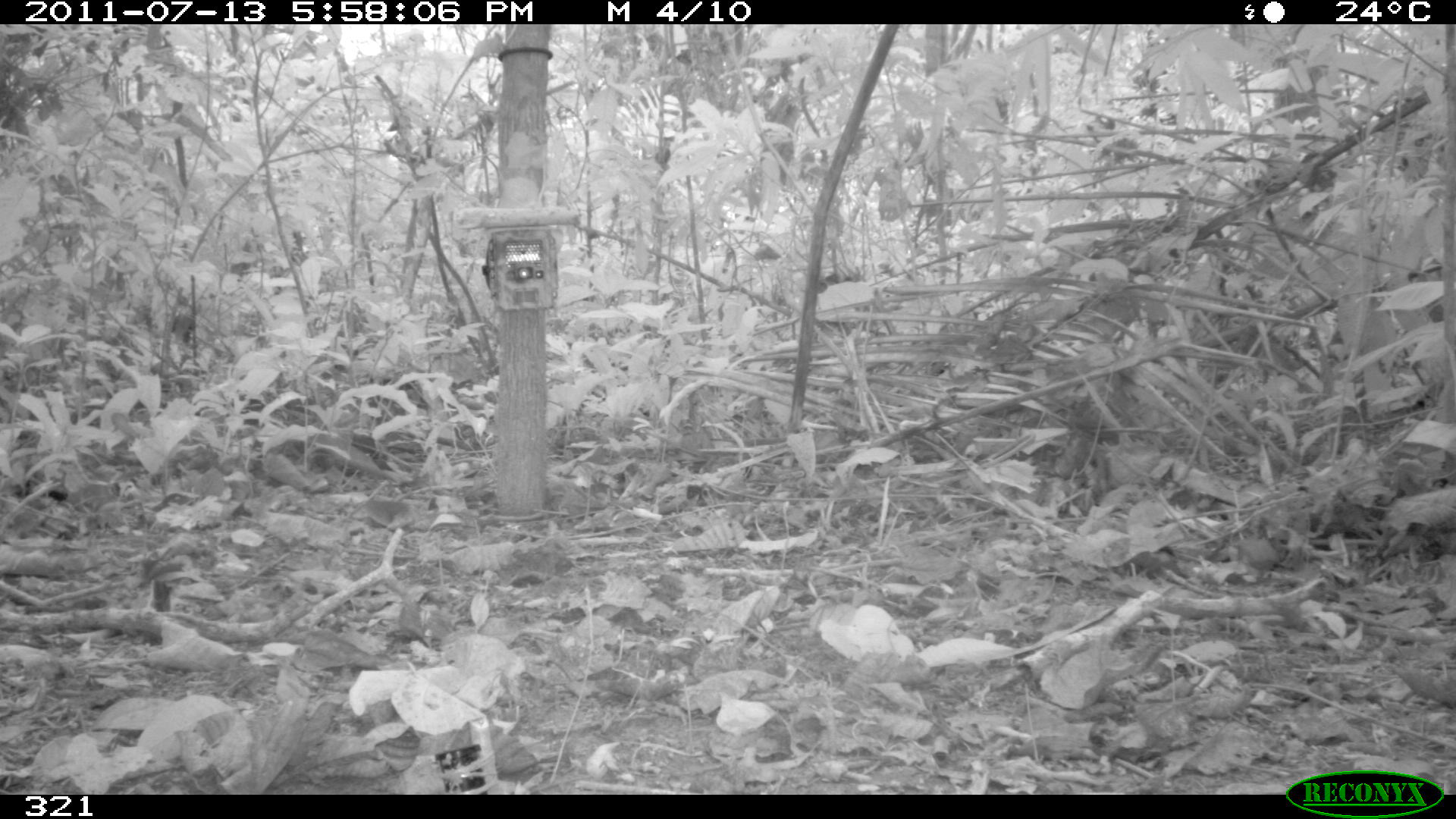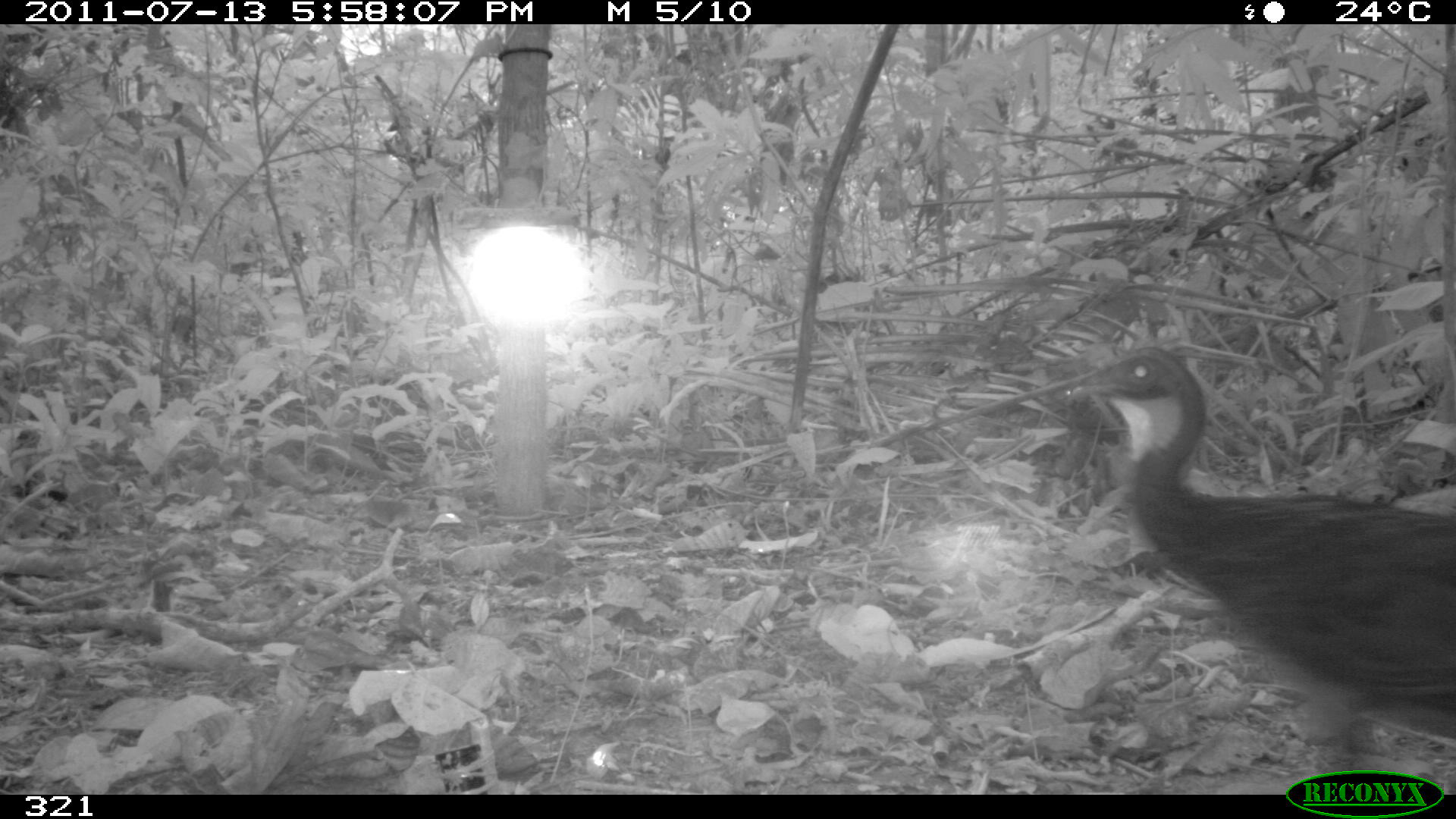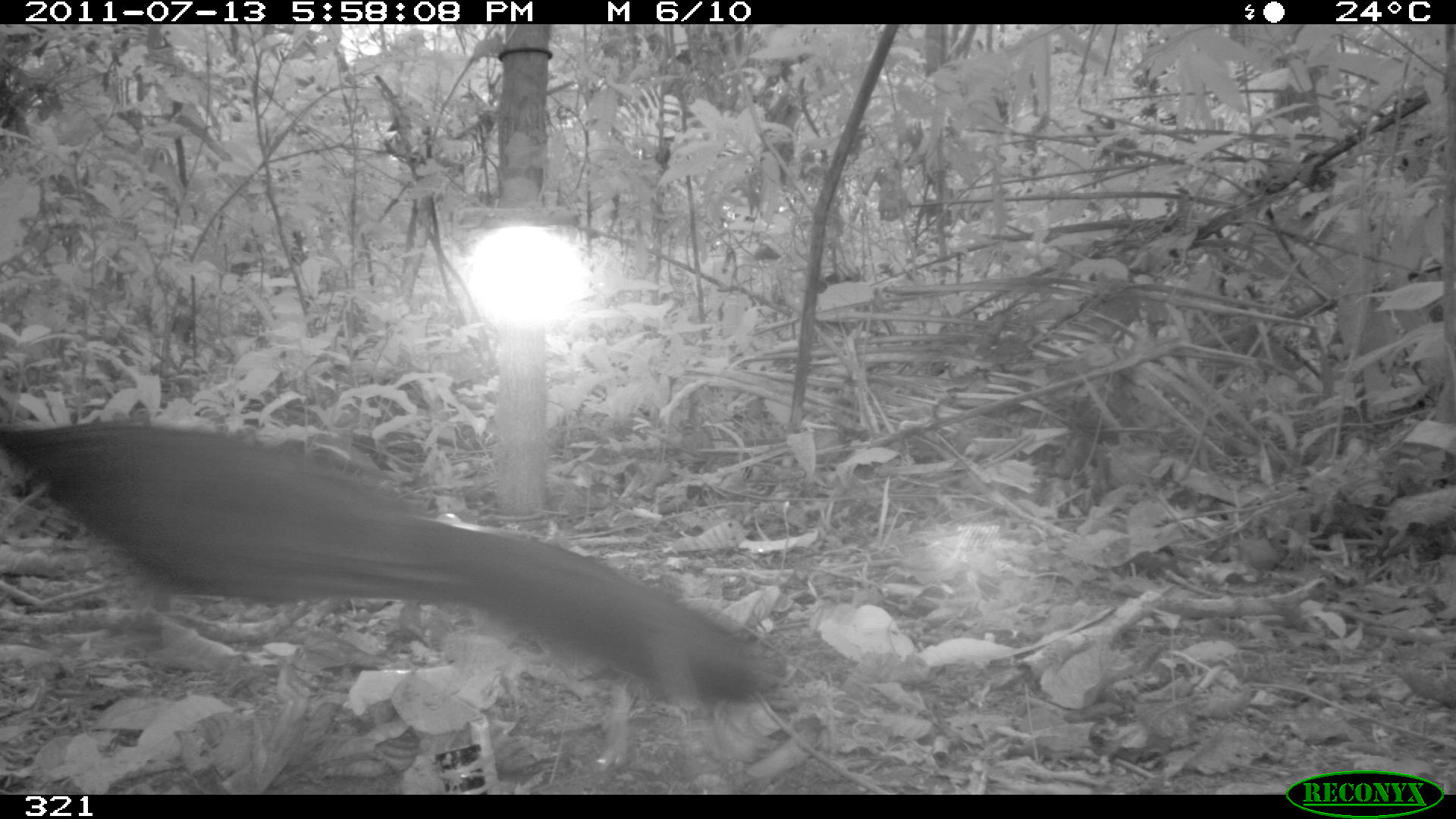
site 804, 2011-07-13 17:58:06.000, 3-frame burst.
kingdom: Animalia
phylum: Chordata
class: Aves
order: Galliformes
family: Cracidae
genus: Penelope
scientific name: Penelope jacquacu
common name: spix's guan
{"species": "Penelope jacquacu (spix's guan)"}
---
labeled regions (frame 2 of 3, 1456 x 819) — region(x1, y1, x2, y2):
penelope jacquacu: region(1067, 343, 1456, 769)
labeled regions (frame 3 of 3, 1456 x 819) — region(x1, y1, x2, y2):
penelope jacquacu: region(0, 416, 790, 713)